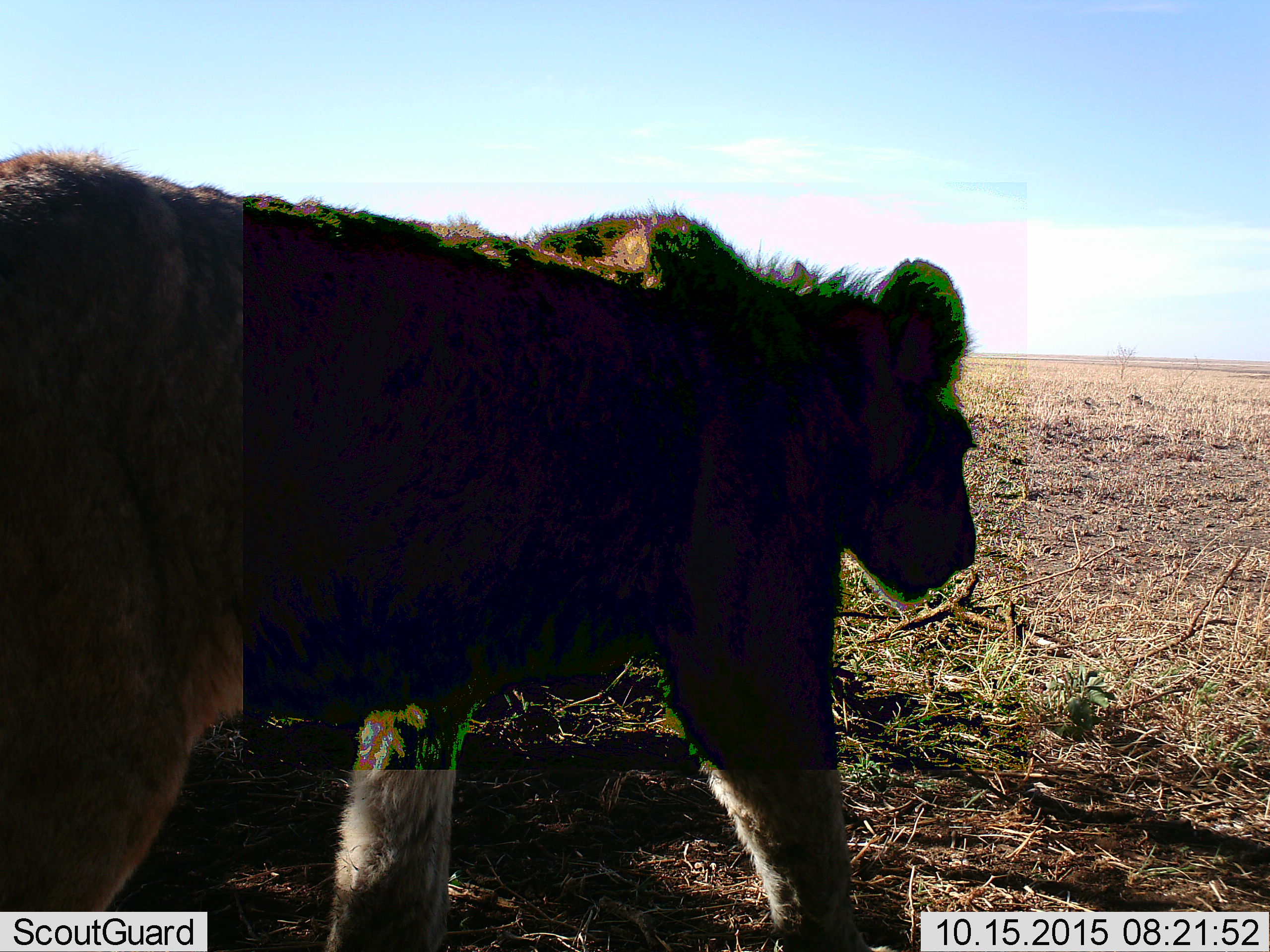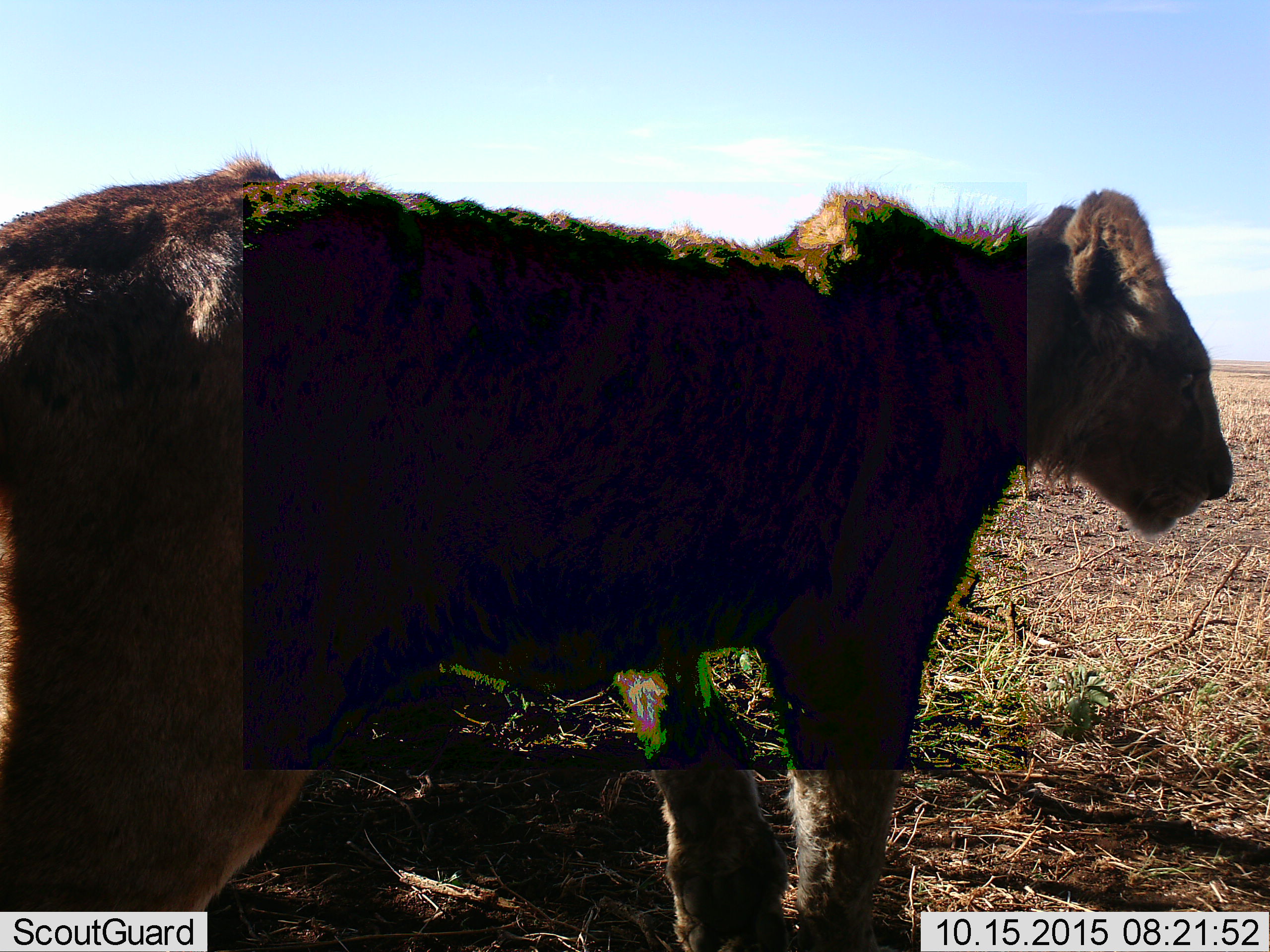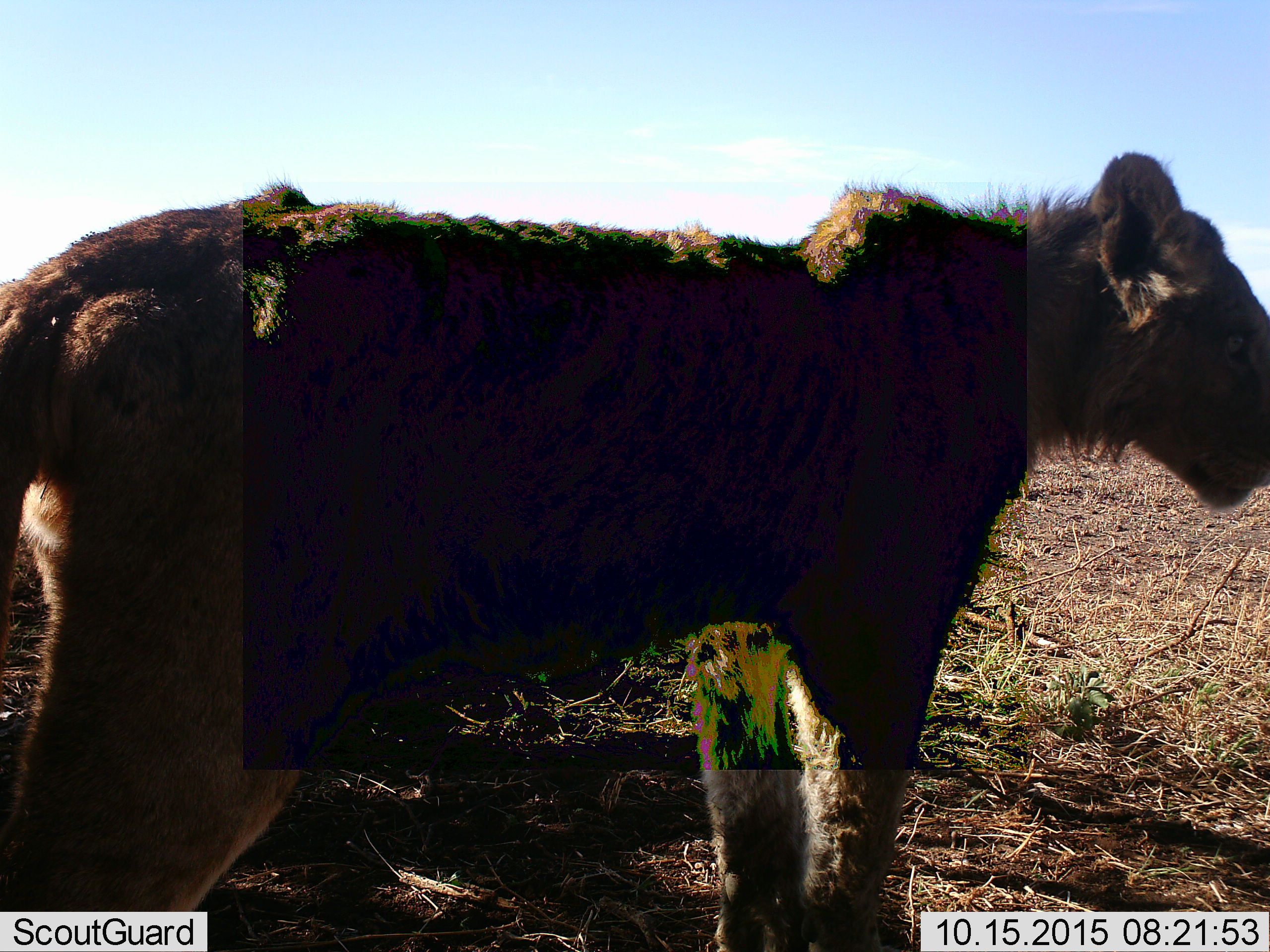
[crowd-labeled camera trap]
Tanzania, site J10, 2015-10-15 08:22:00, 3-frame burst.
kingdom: Animalia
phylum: Chordata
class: Mammalia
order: Carnivora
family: Felidae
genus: Panthera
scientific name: Panthera leo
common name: lion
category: lionfemale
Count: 1.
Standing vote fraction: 0%.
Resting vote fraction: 0%.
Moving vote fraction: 100%.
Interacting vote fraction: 0%.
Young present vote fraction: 0%.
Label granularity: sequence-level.